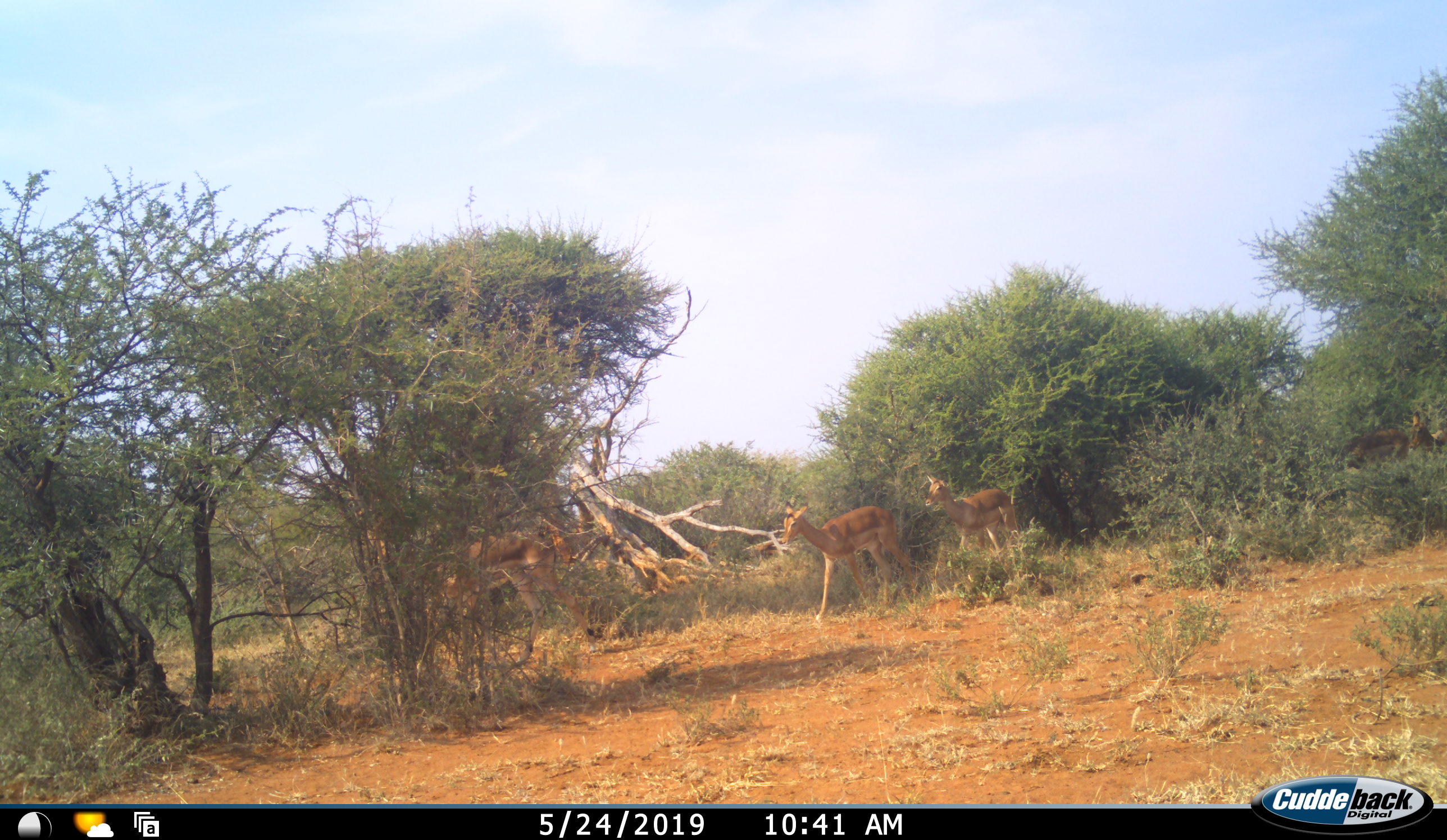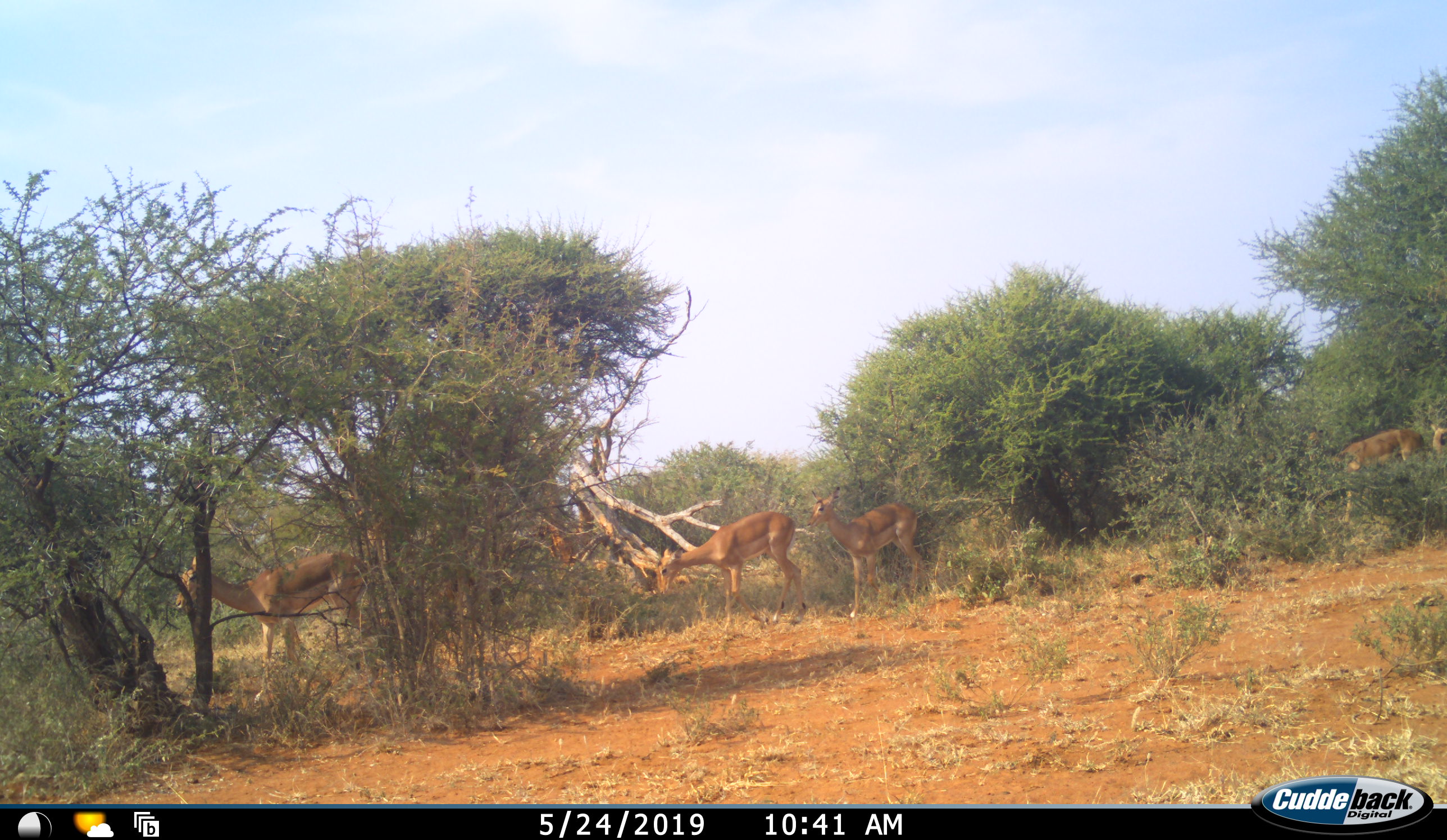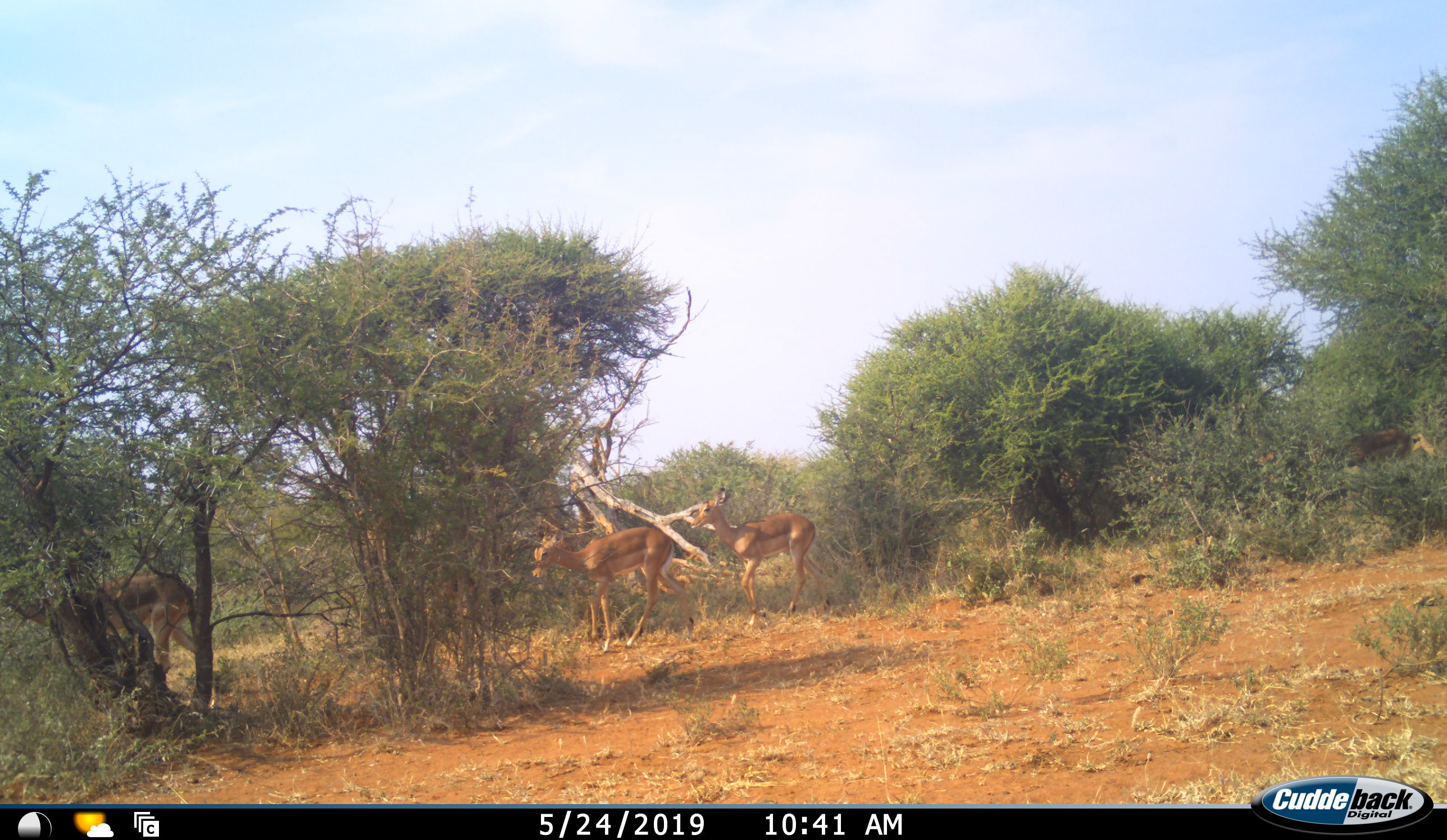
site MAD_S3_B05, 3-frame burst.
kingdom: Animalia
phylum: Chordata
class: Mammalia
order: Artiodactyla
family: Bovidae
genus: Aepyceros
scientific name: Aepyceros melampus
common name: impala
Impala (Aepyceros melampus), count 5. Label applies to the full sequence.